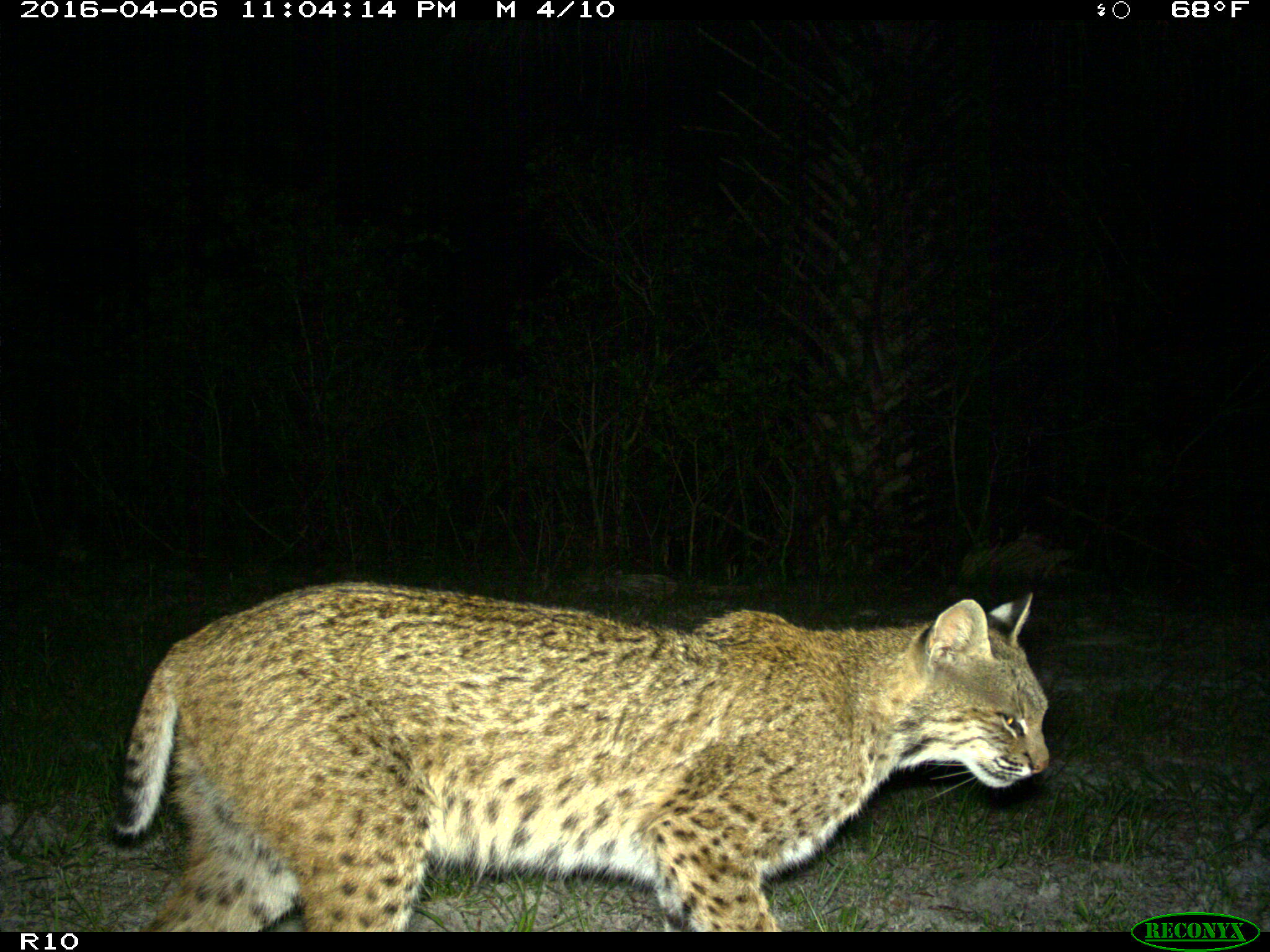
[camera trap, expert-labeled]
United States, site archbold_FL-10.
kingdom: Animalia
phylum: Chordata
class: Mammalia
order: Carnivora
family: Felidae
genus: Lynx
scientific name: Lynx rufus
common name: bobcat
Lynx rufus (bobcat).